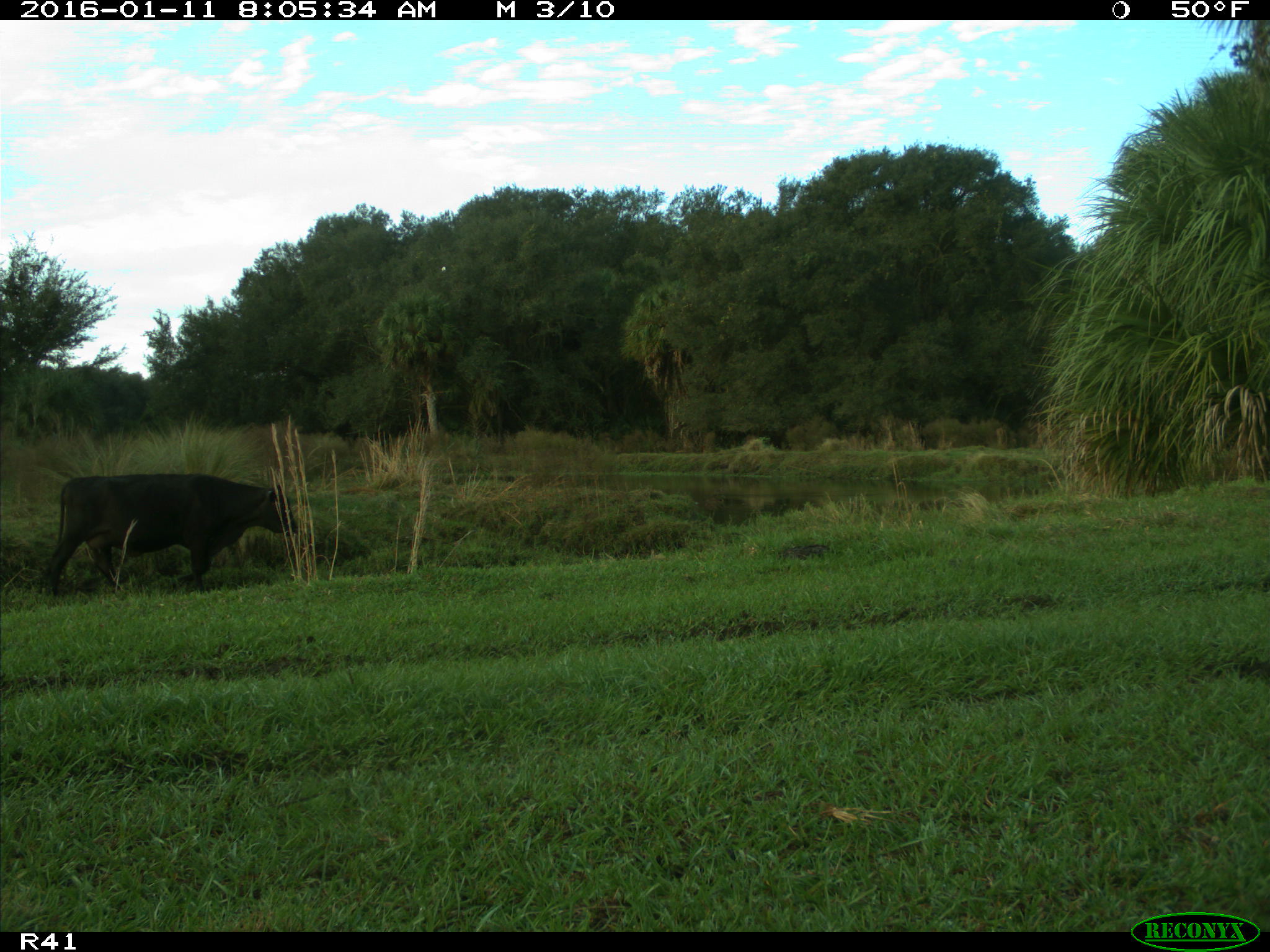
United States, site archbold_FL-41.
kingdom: Animalia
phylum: Chordata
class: Mammalia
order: Artiodactyla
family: Bovidae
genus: Bos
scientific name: Bos taurus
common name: domestic cow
Bos taurus (domestic cow).